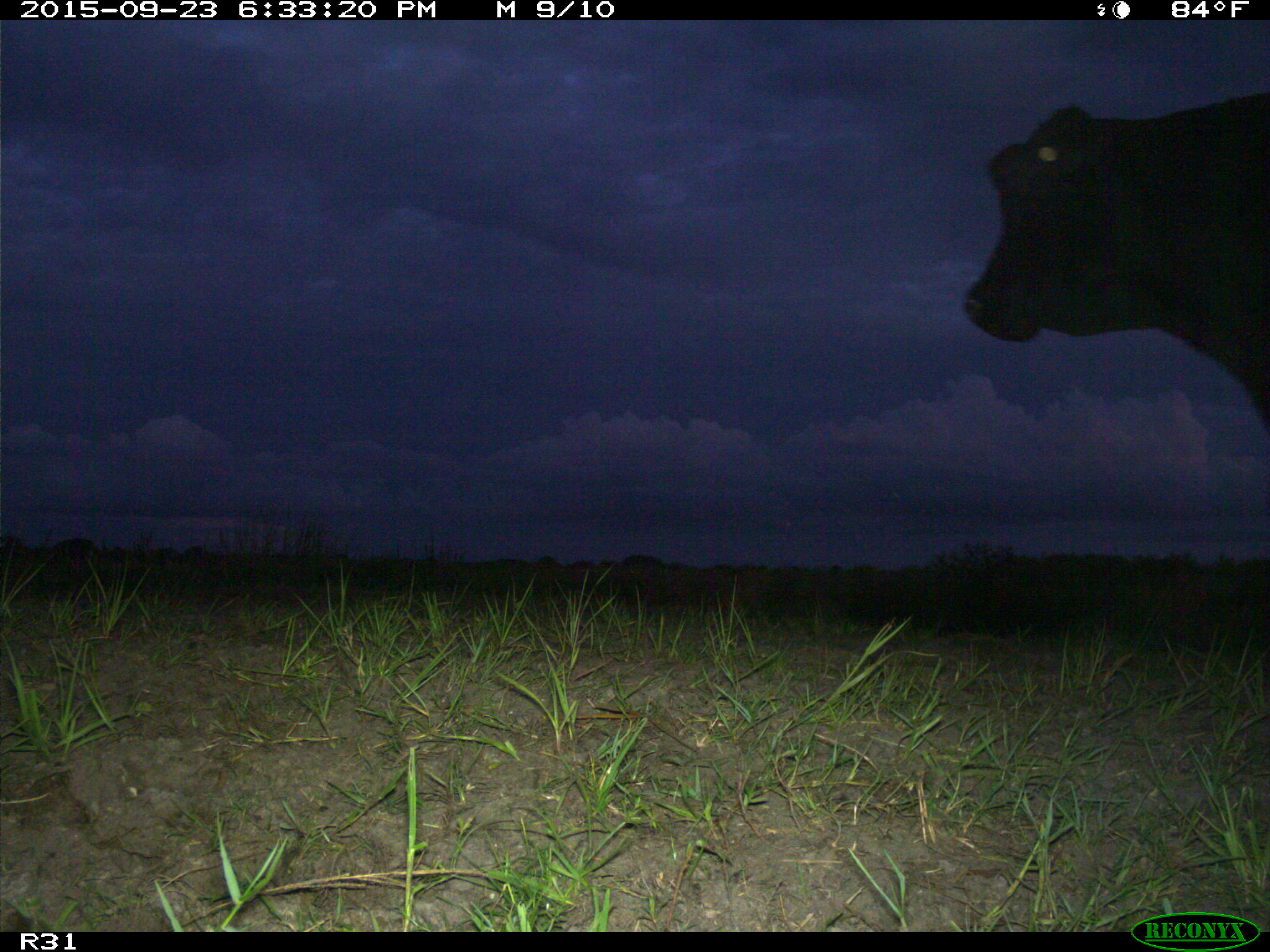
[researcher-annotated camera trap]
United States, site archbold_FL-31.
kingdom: Animalia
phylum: Chordata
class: Mammalia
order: Artiodactyla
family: Bovidae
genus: Bos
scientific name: Bos taurus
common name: domestic cow